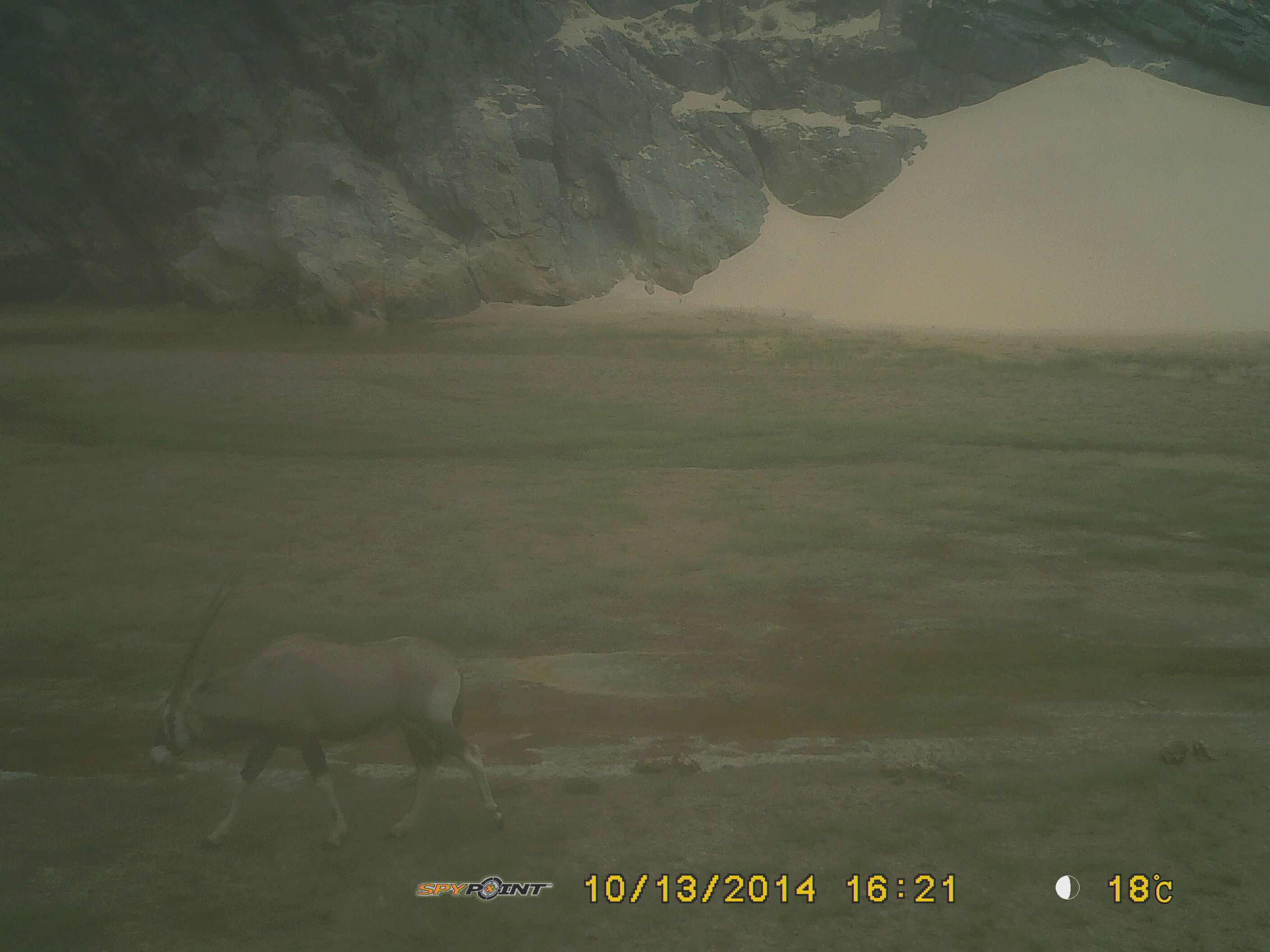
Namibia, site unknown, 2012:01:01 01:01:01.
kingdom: Animalia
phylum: Chordata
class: Mammalia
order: Artiodactyla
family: Bovidae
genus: Oryx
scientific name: Oryx gazella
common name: gemsbok